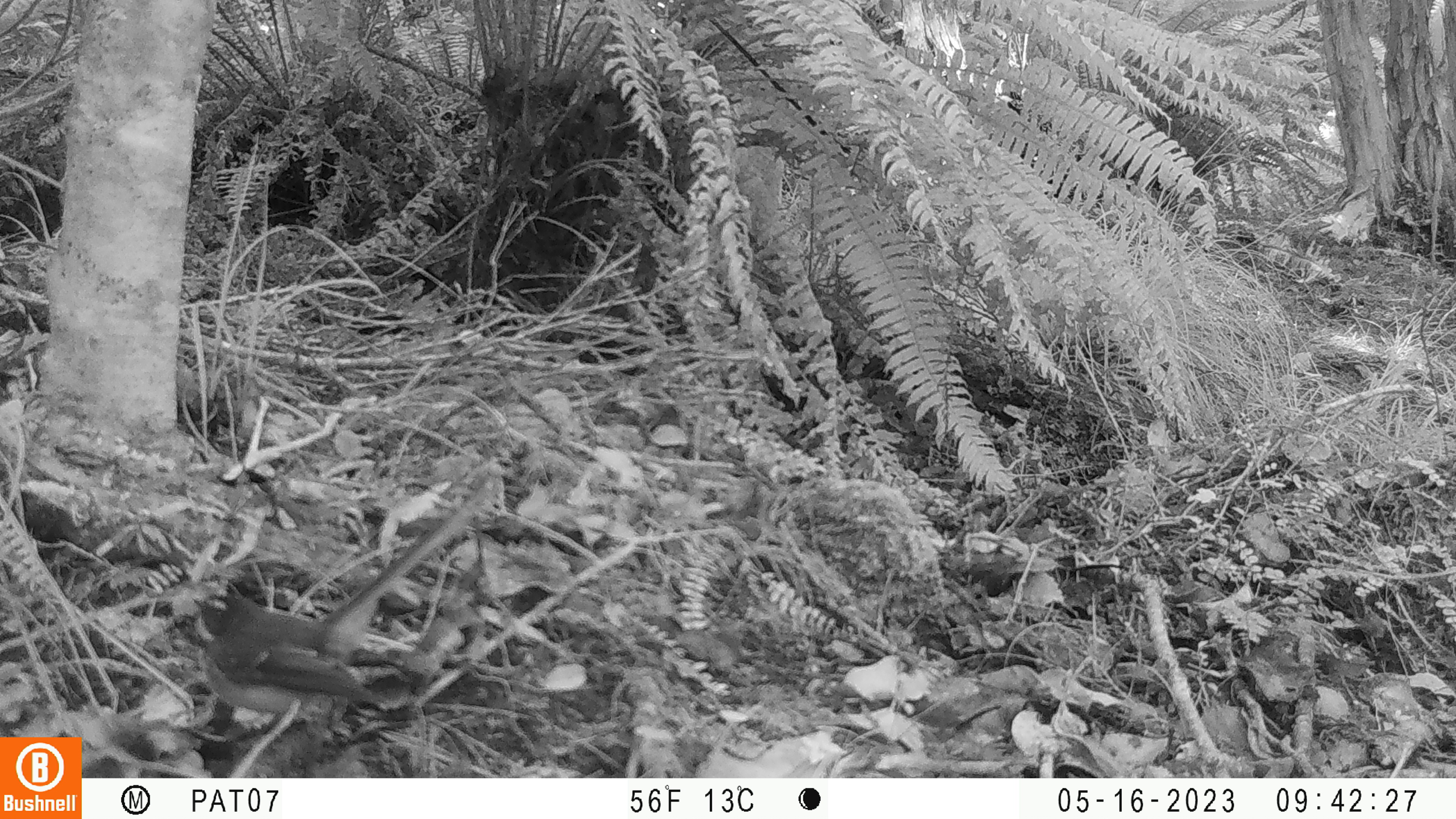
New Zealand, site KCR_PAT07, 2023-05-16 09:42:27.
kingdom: Animalia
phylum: Chordata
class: Aves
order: Passeriformes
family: Rhipiduridae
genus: Rhipidura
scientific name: Rhipidura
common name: fantails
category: fantail